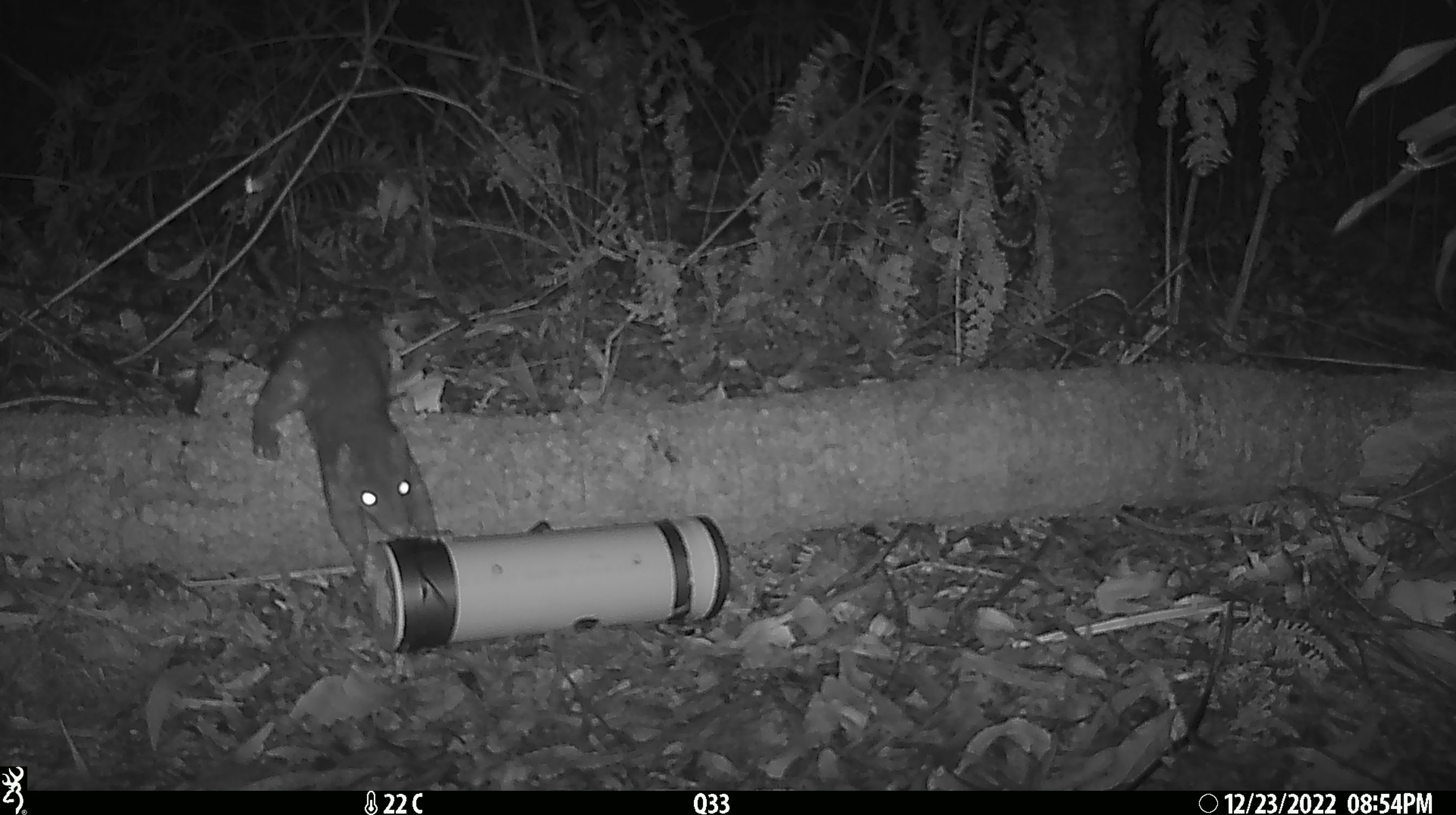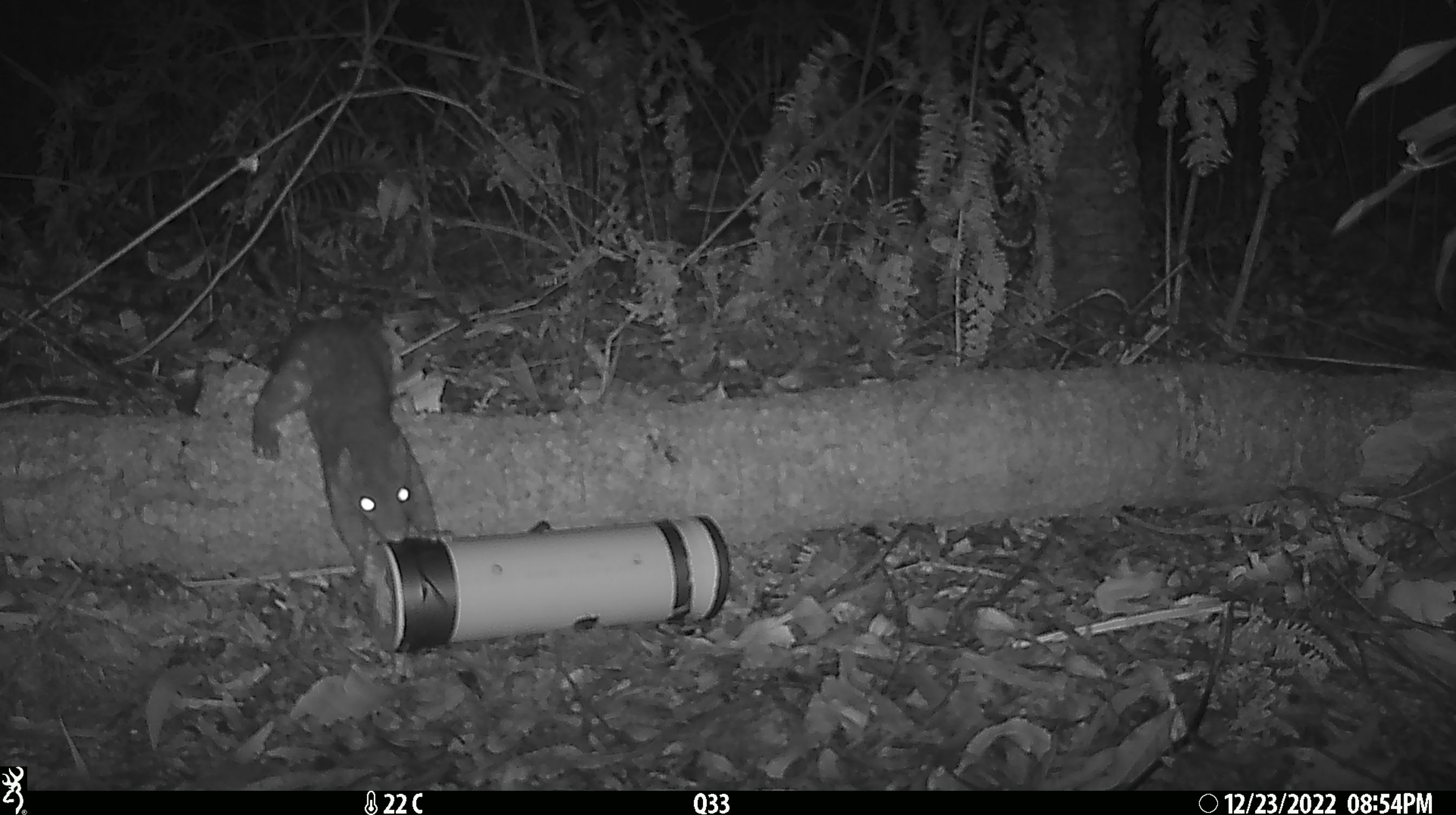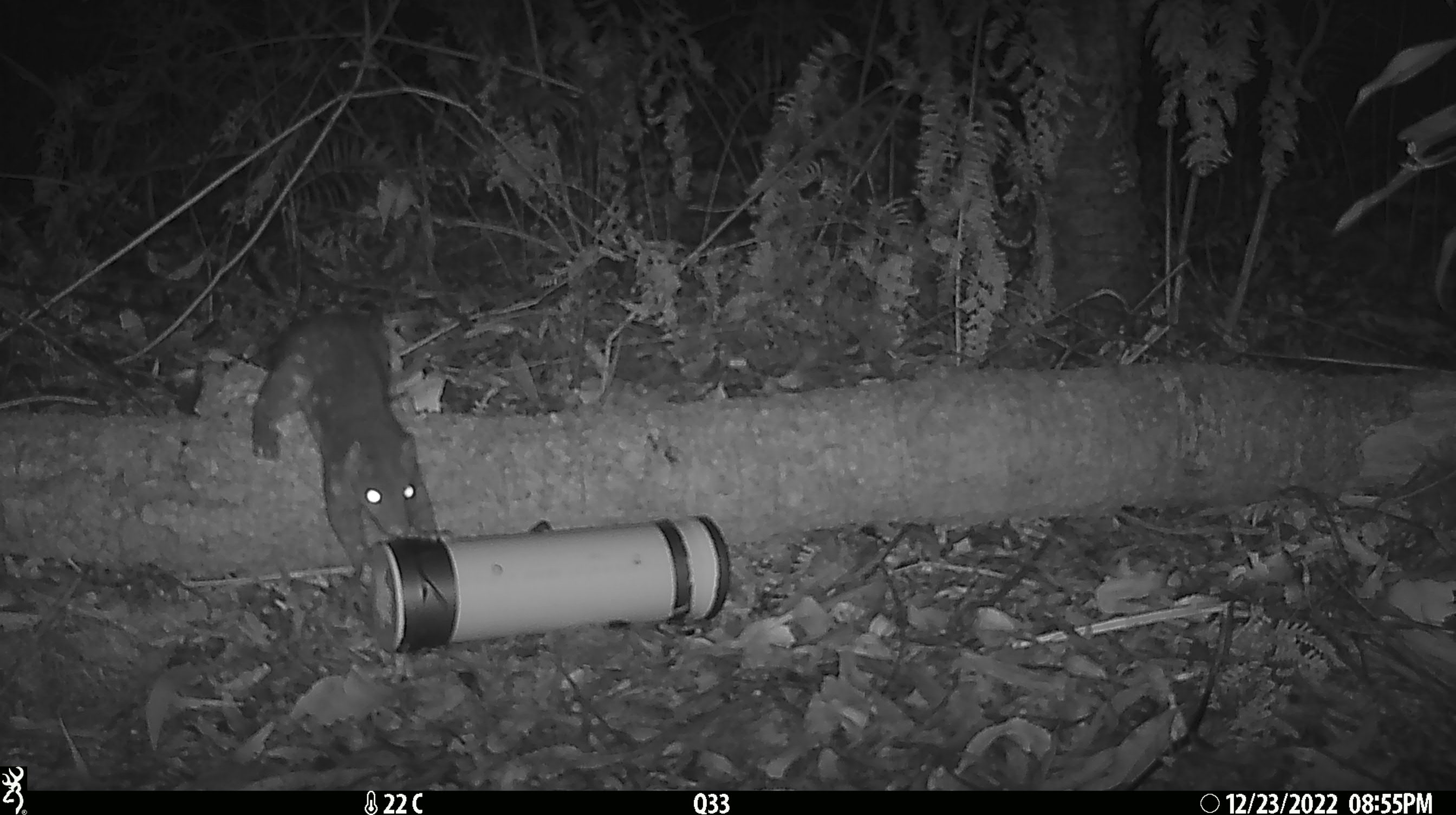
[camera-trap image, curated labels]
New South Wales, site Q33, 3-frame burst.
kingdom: Animalia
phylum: Chordata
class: Mammalia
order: Dasyuromorphia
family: Dasyuridae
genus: Dasyurus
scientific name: Dasyurus maculatus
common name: spotted-tailed quoll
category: quoll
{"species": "quoll (spotted-tailed quoll) (Dasyurus maculatus)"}